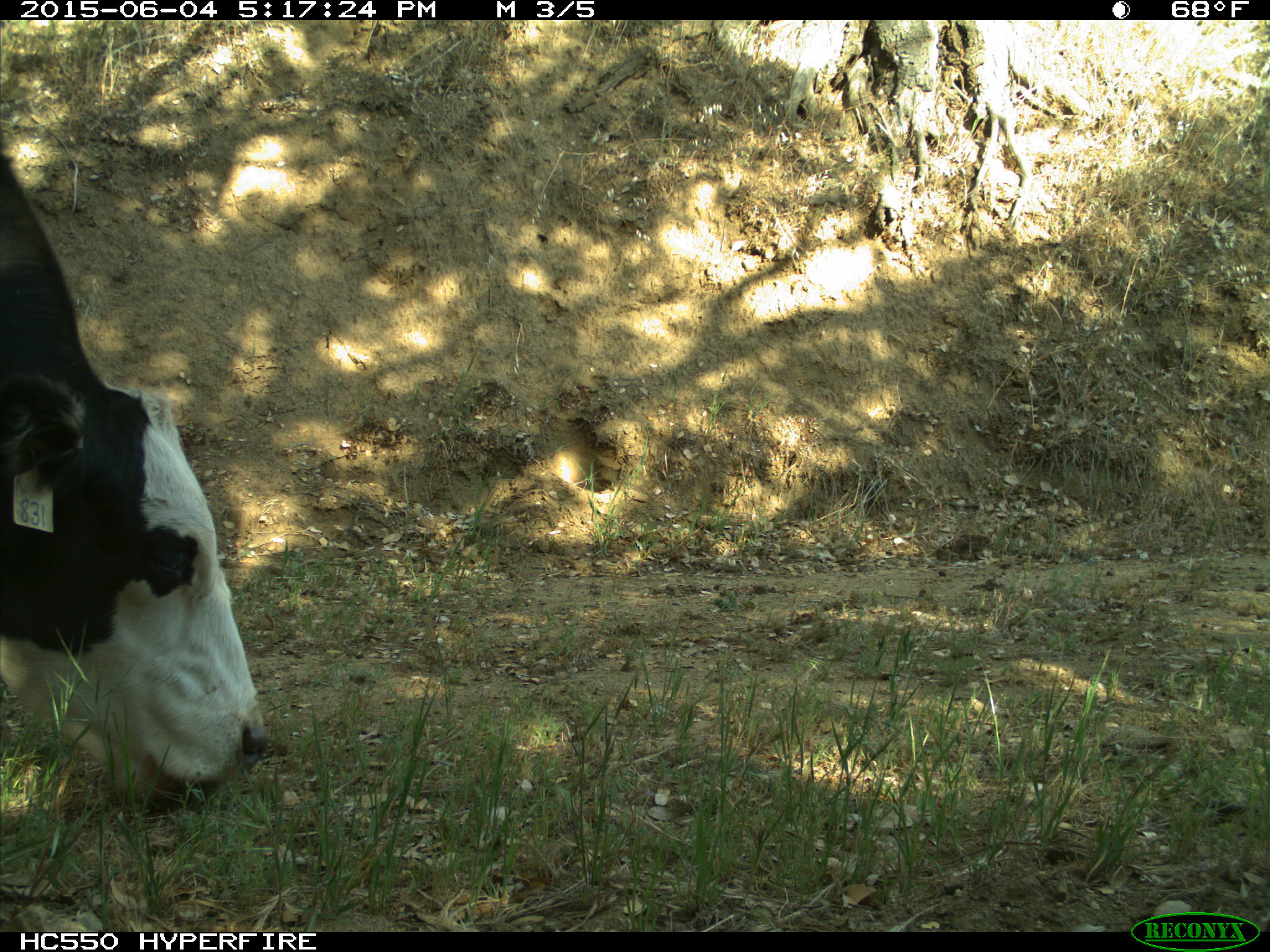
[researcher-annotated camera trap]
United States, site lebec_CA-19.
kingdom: Animalia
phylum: Chordata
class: Mammalia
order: Artiodactyla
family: Bovidae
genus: Bos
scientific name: Bos taurus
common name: domestic cow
Bos taurus (domestic cow).